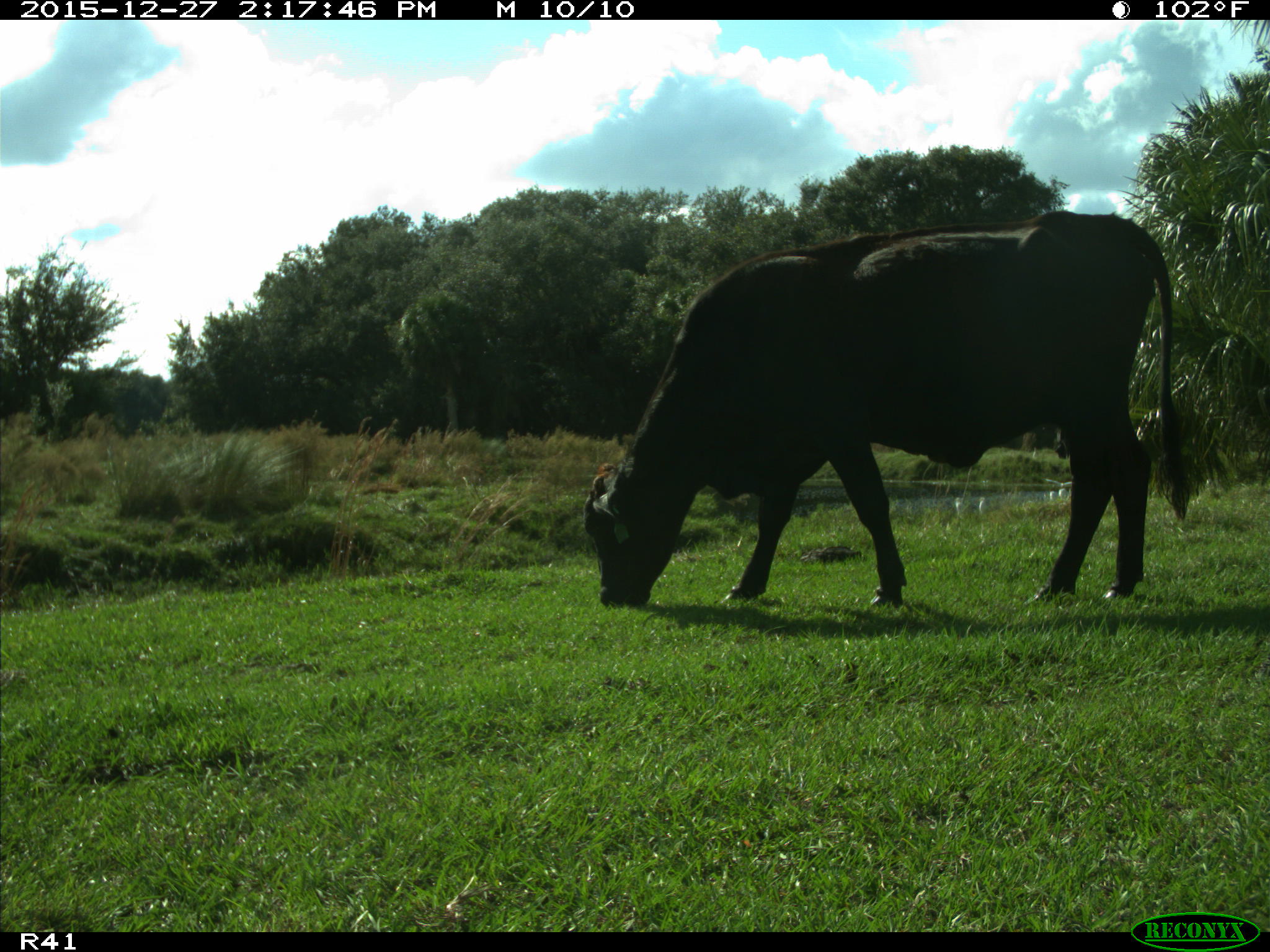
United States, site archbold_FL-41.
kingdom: Animalia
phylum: Chordata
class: Mammalia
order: Artiodactyla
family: Bovidae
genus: Bos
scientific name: Bos taurus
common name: domestic cow